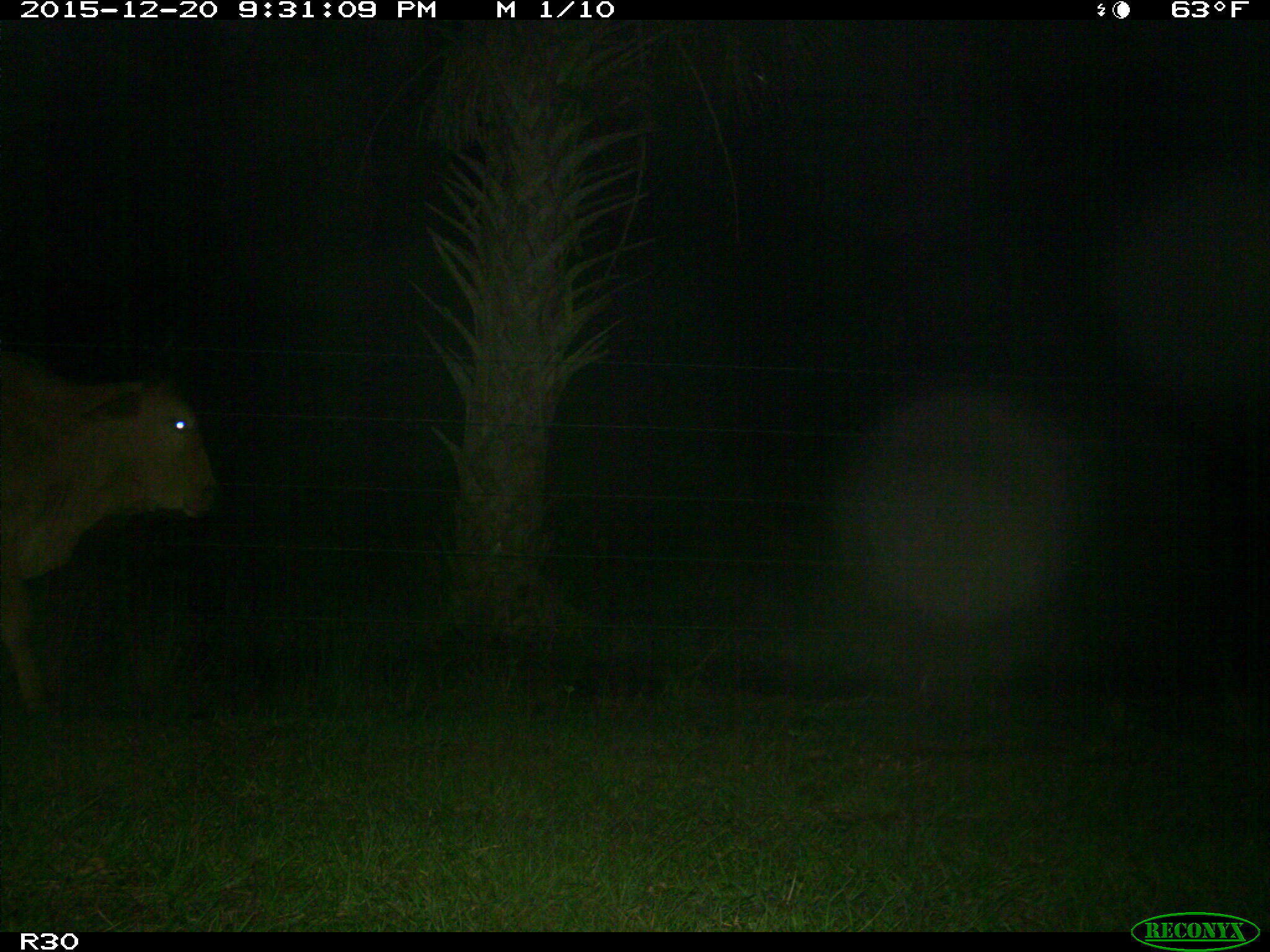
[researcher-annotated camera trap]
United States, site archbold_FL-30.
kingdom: Animalia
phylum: Chordata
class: Mammalia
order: Artiodactyla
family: Bovidae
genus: Bos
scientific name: Bos taurus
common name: domestic cow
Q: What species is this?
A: Bos taurus (domestic cow).